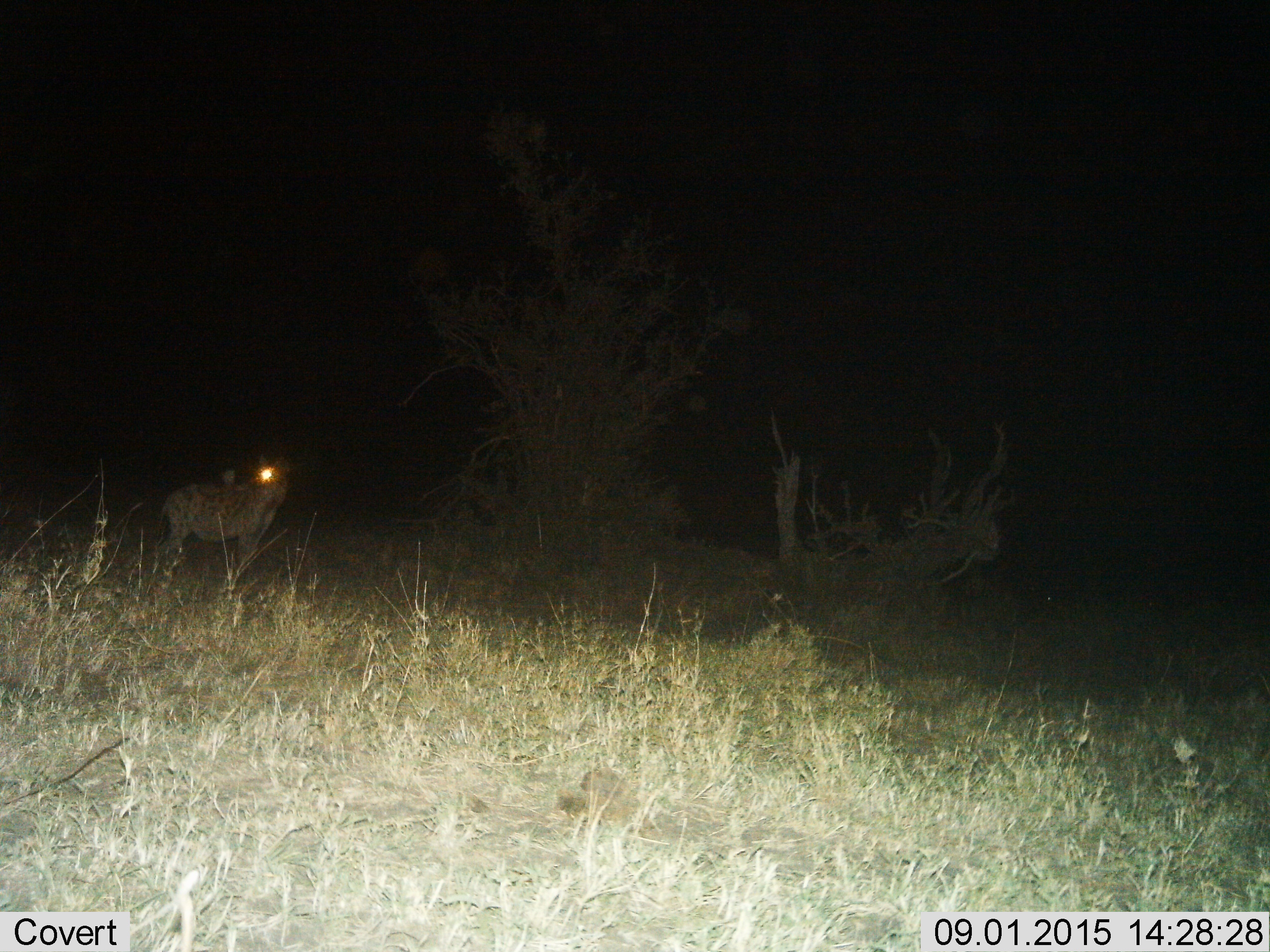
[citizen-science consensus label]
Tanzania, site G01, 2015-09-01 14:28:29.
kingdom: Animalia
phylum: Chordata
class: Mammalia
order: Carnivora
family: Hyaenidae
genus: Crocuta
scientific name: Crocuta crocuta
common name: spotted hyena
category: hyenaspotted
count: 1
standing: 100%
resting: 0%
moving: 0%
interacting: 0%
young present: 0%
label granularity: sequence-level